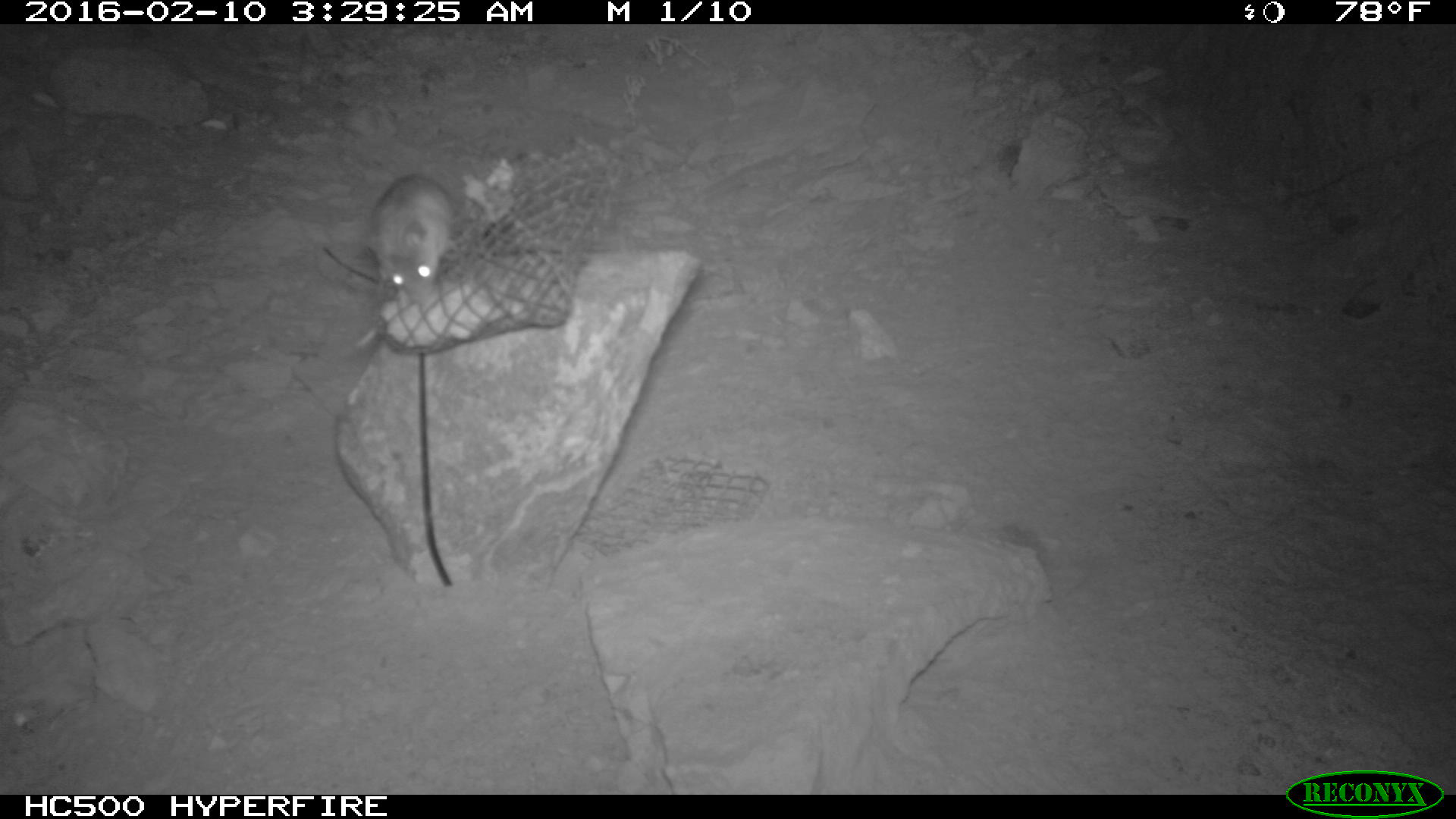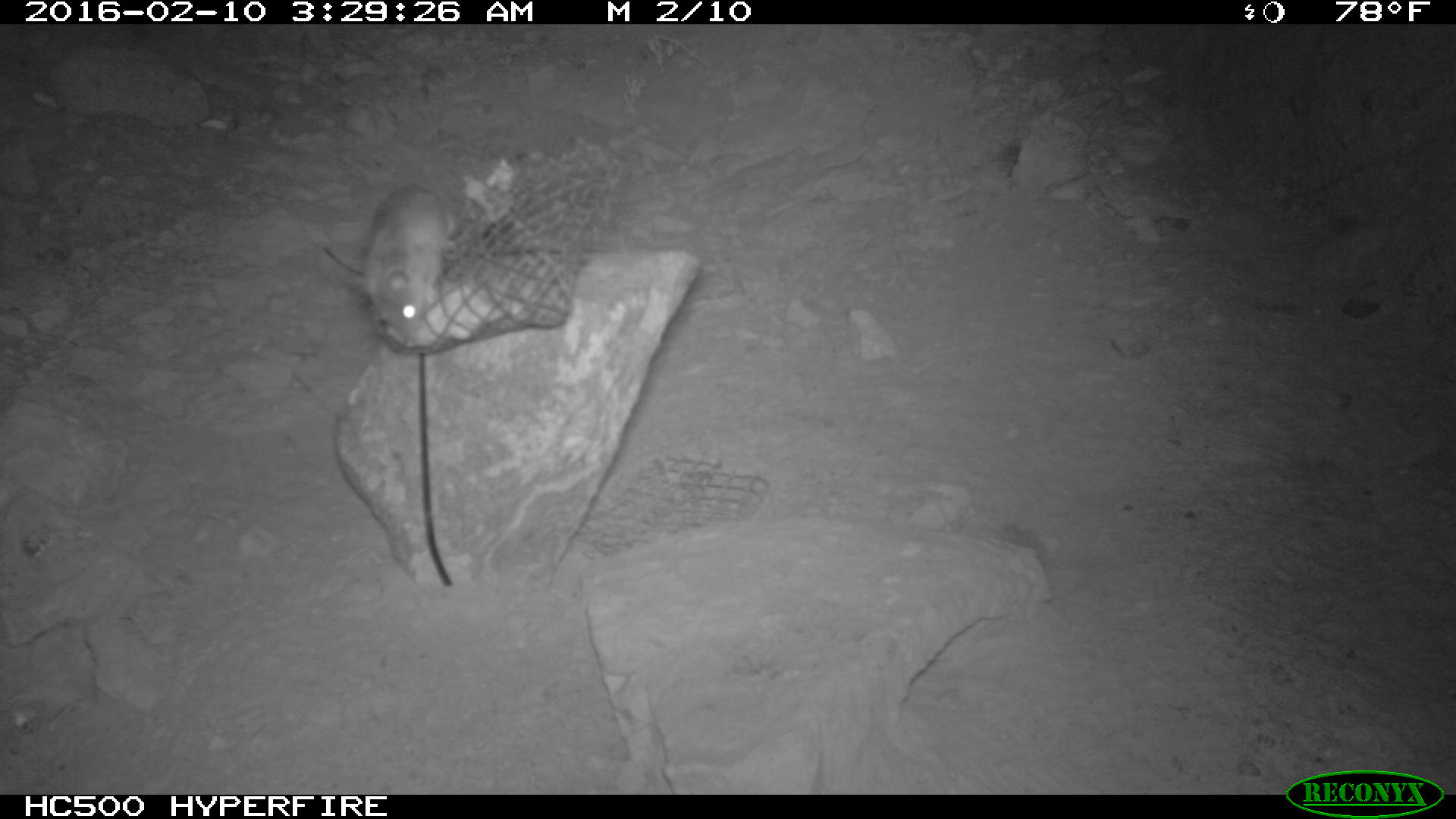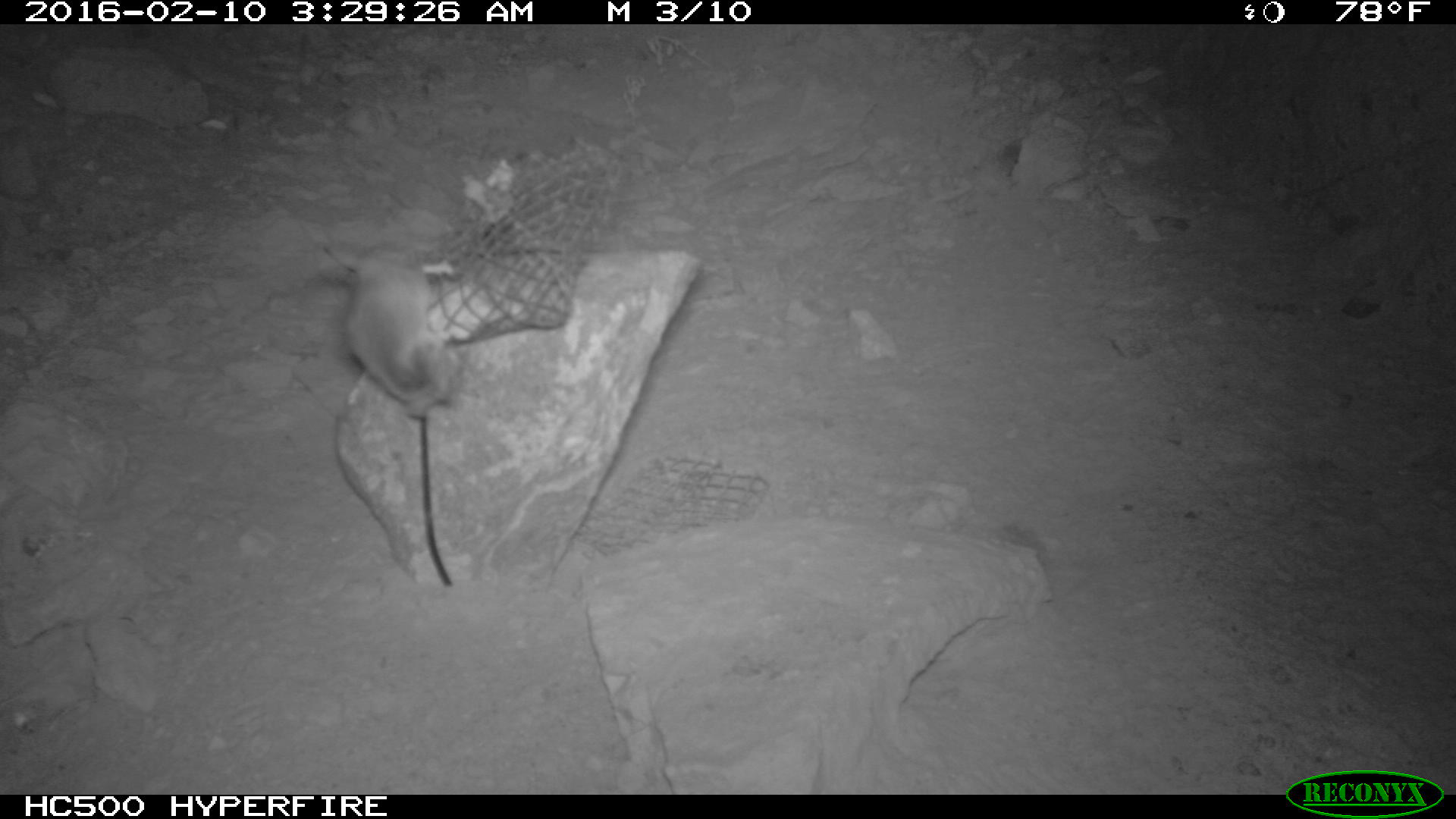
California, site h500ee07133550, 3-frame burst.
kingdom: Animalia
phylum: Chordata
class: Mammalia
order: Rodentia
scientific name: Rodentia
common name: rodent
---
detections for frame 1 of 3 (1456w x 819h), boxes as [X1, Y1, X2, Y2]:
rodent: [364, 173, 453, 304]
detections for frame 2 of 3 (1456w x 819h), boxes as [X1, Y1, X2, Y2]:
rodent: [347, 181, 454, 340]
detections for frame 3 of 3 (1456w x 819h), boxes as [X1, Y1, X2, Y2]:
rodent: [328, 244, 459, 416]